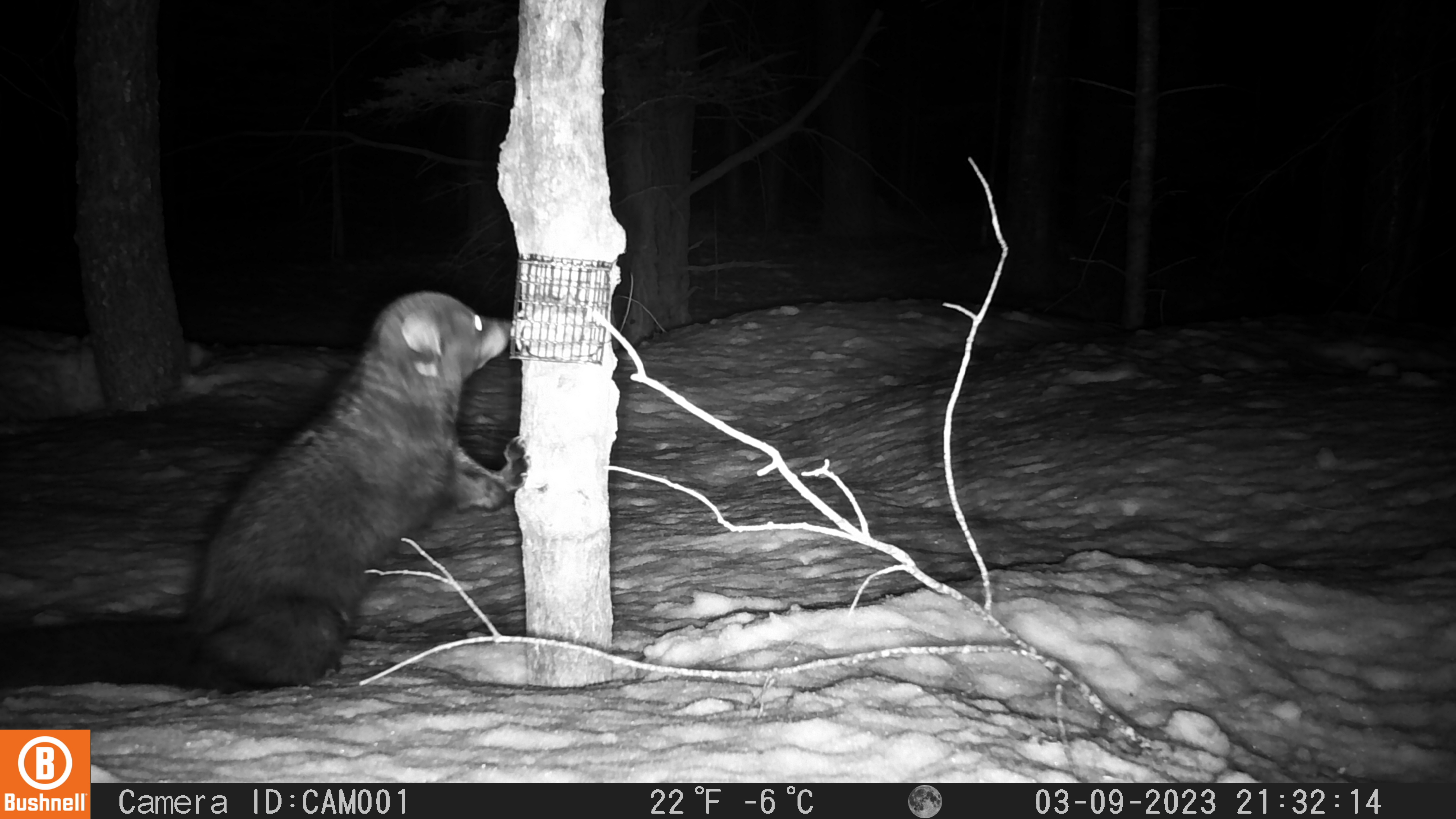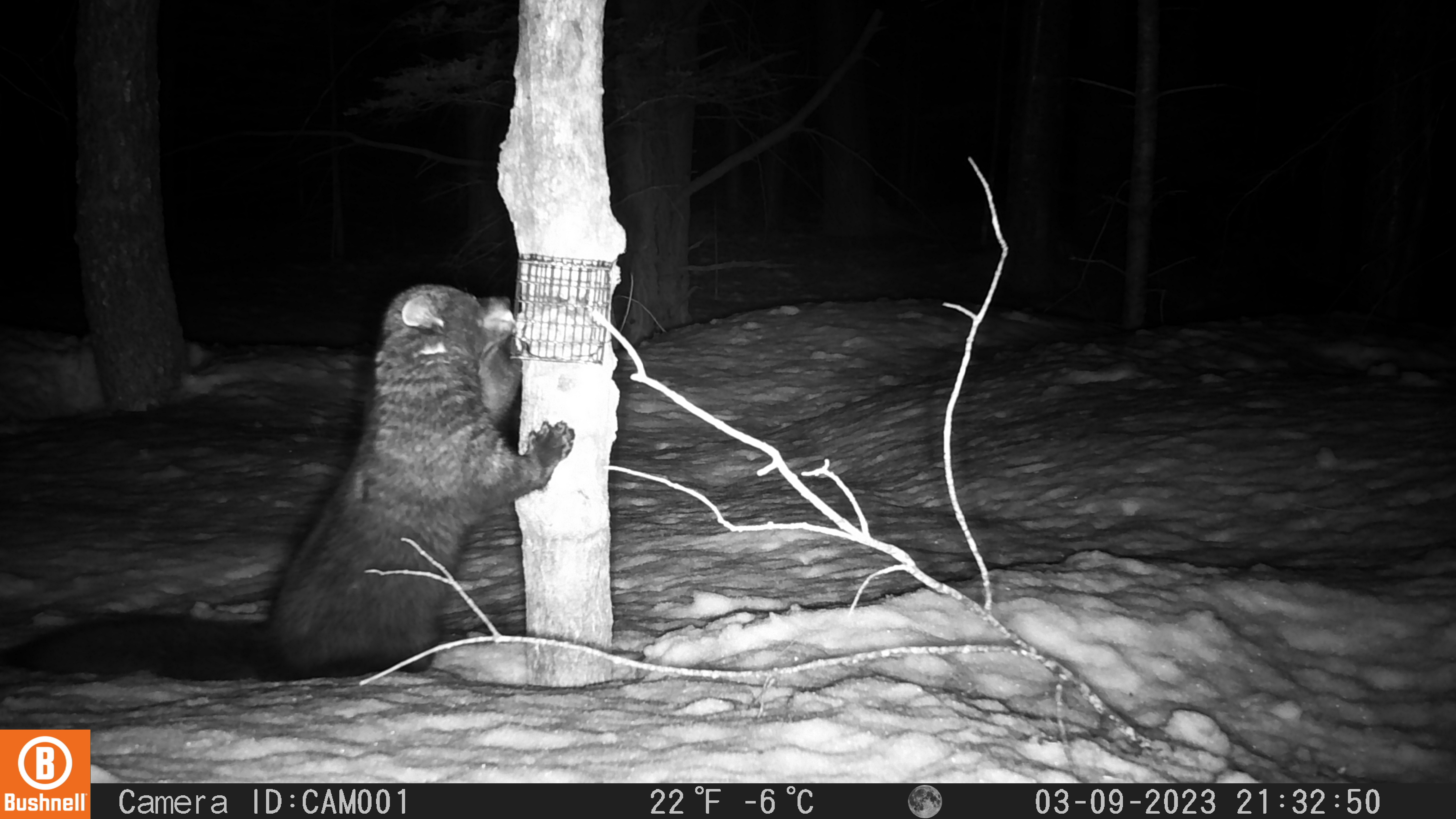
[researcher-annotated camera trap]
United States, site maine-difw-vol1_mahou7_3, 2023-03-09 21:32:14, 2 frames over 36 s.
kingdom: Animalia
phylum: Chordata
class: Mammalia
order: Carnivora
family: Mustelidae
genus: Pekania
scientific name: Pekania pennanti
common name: fisher